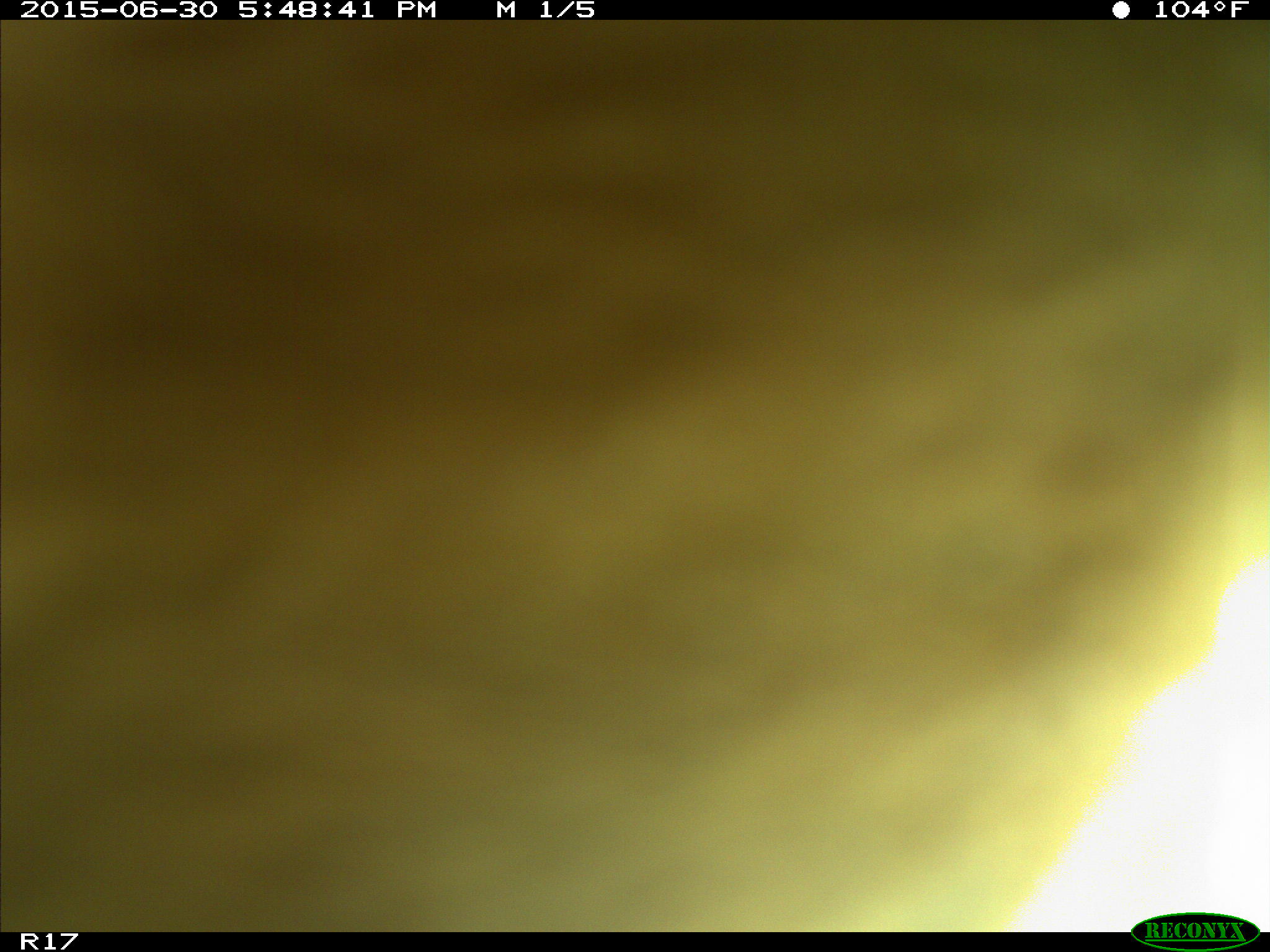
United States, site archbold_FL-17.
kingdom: Animalia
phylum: Chordata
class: Mammalia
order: Artiodactyla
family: Bovidae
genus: Bos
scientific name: Bos taurus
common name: domestic cow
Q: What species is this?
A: Bos taurus (domestic cow).